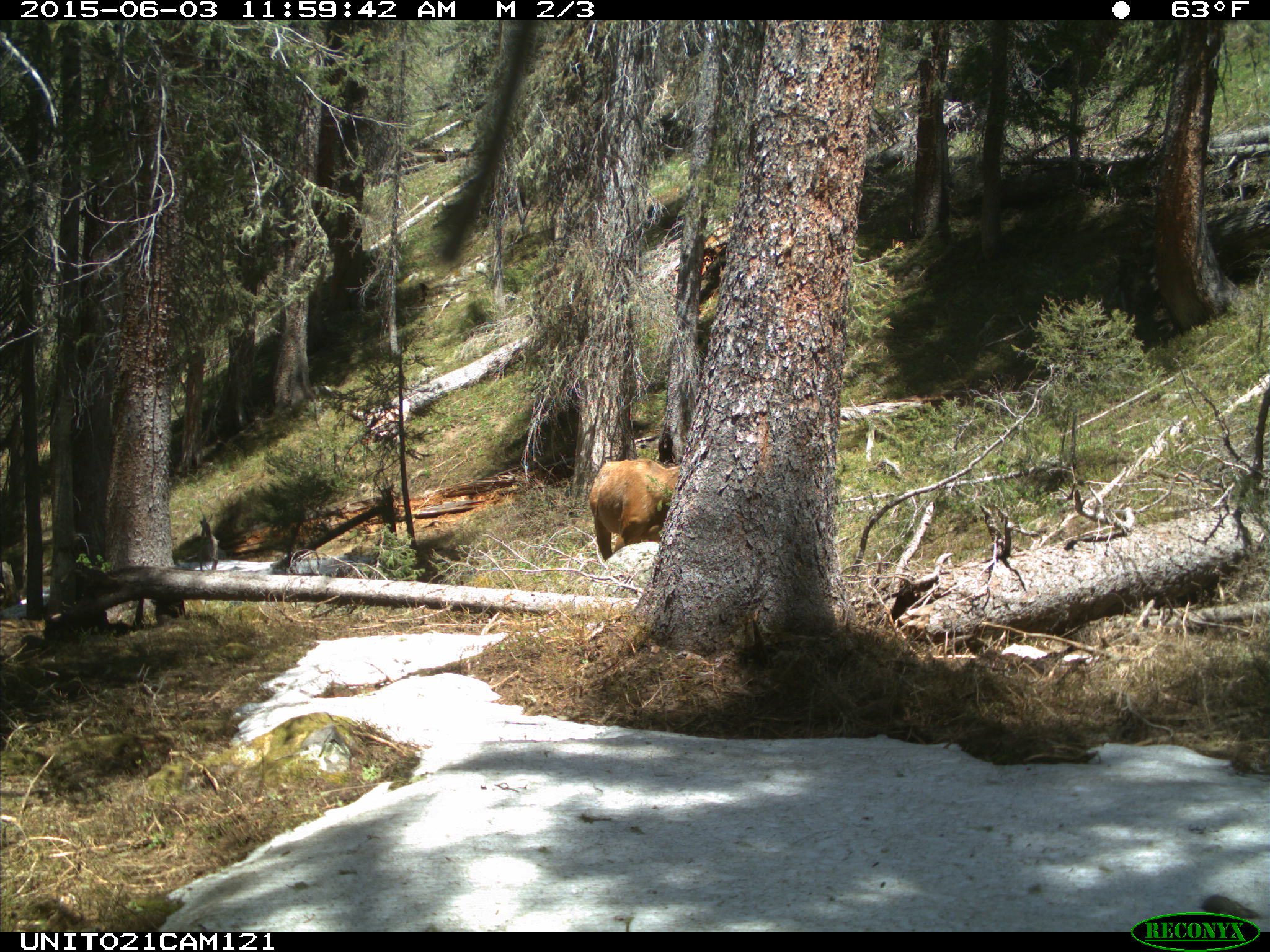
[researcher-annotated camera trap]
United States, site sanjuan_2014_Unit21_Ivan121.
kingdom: Animalia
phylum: Chordata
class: Mammalia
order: Artiodactyla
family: Cervidae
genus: Cervus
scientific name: Cervus elaphus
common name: red deer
Cervus elaphus (red deer).